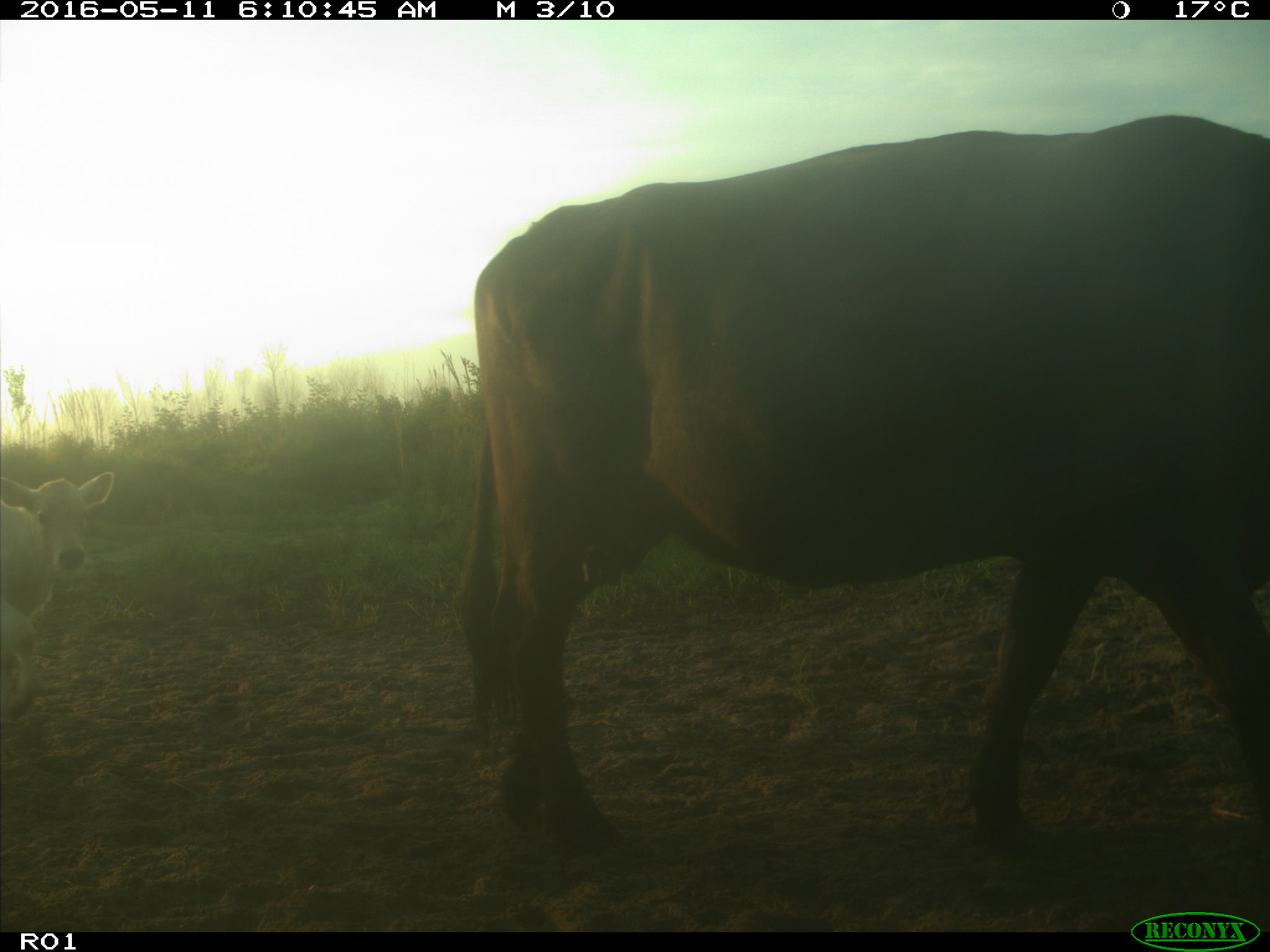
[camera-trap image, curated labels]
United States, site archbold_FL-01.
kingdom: Animalia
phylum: Chordata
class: Mammalia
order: Artiodactyla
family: Bovidae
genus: Bos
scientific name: Bos taurus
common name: domestic cow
Bos taurus (domestic cow).